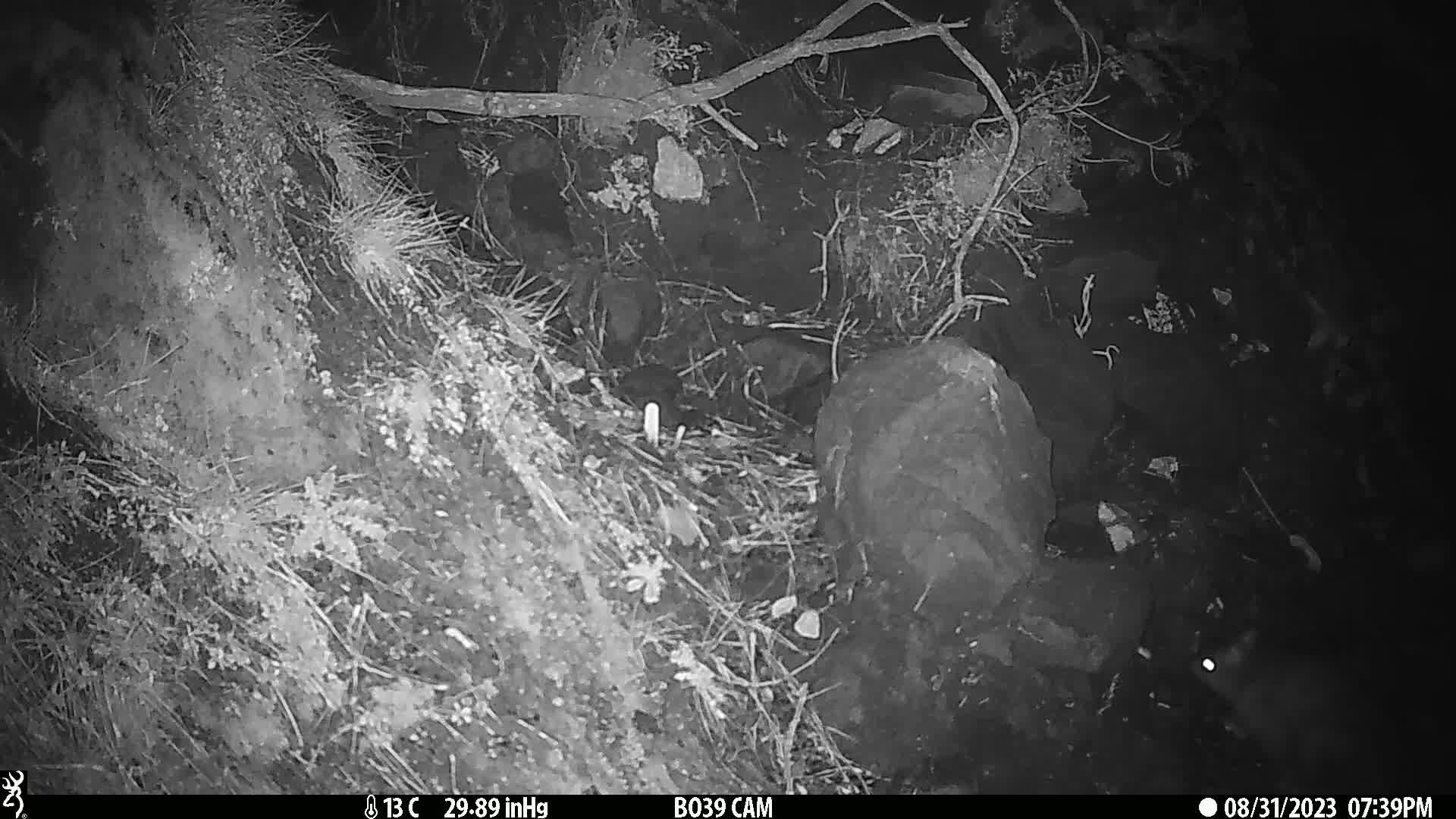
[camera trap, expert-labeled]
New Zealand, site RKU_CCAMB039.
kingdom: Animalia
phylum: Chordata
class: Mammalia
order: Diprotodontia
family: Phalangeridae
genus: Trichosurus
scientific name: Trichosurus vulpecula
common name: common brushtail possum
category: possum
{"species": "possum (common brushtail possum) (Trichosurus vulpecula)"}